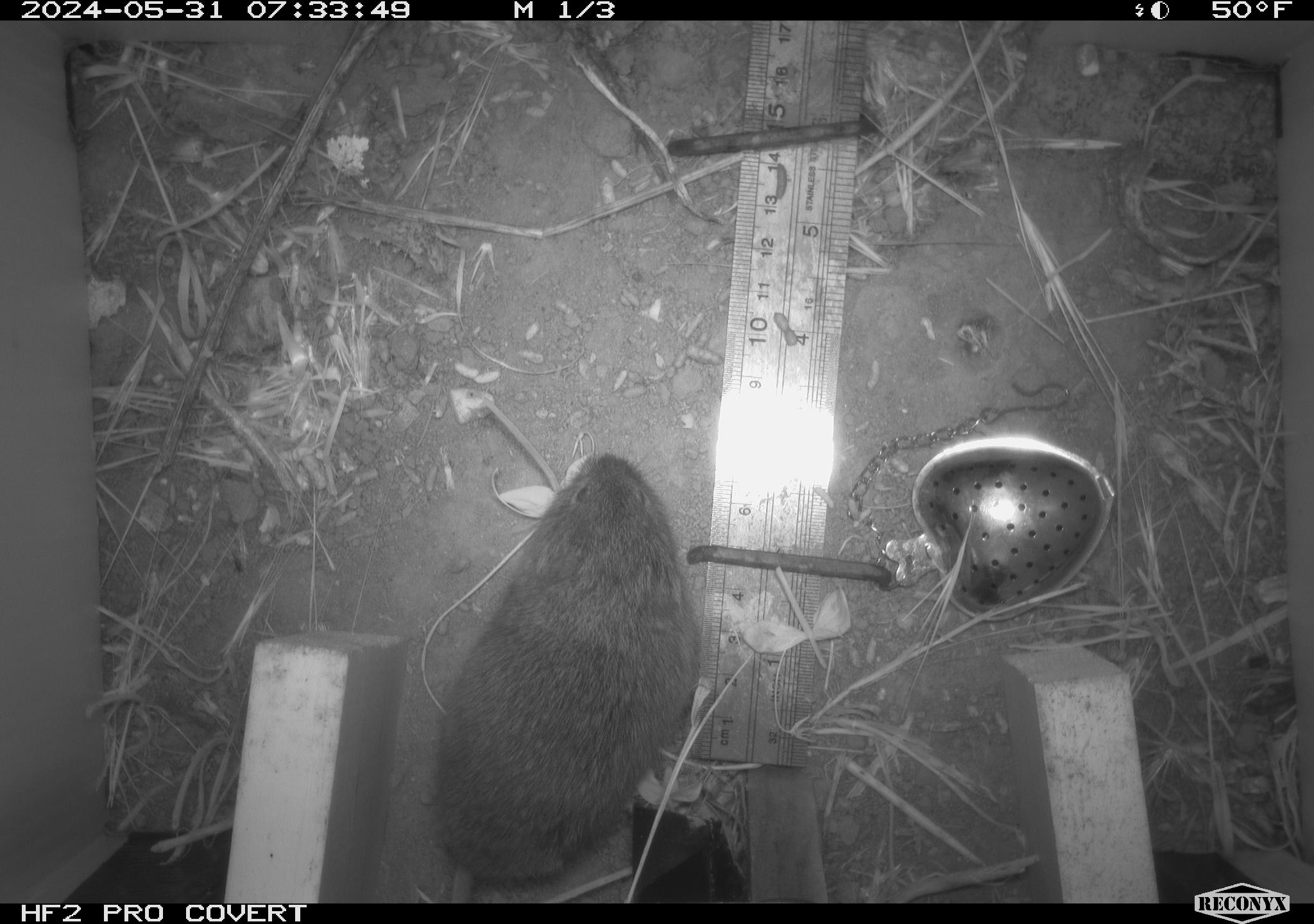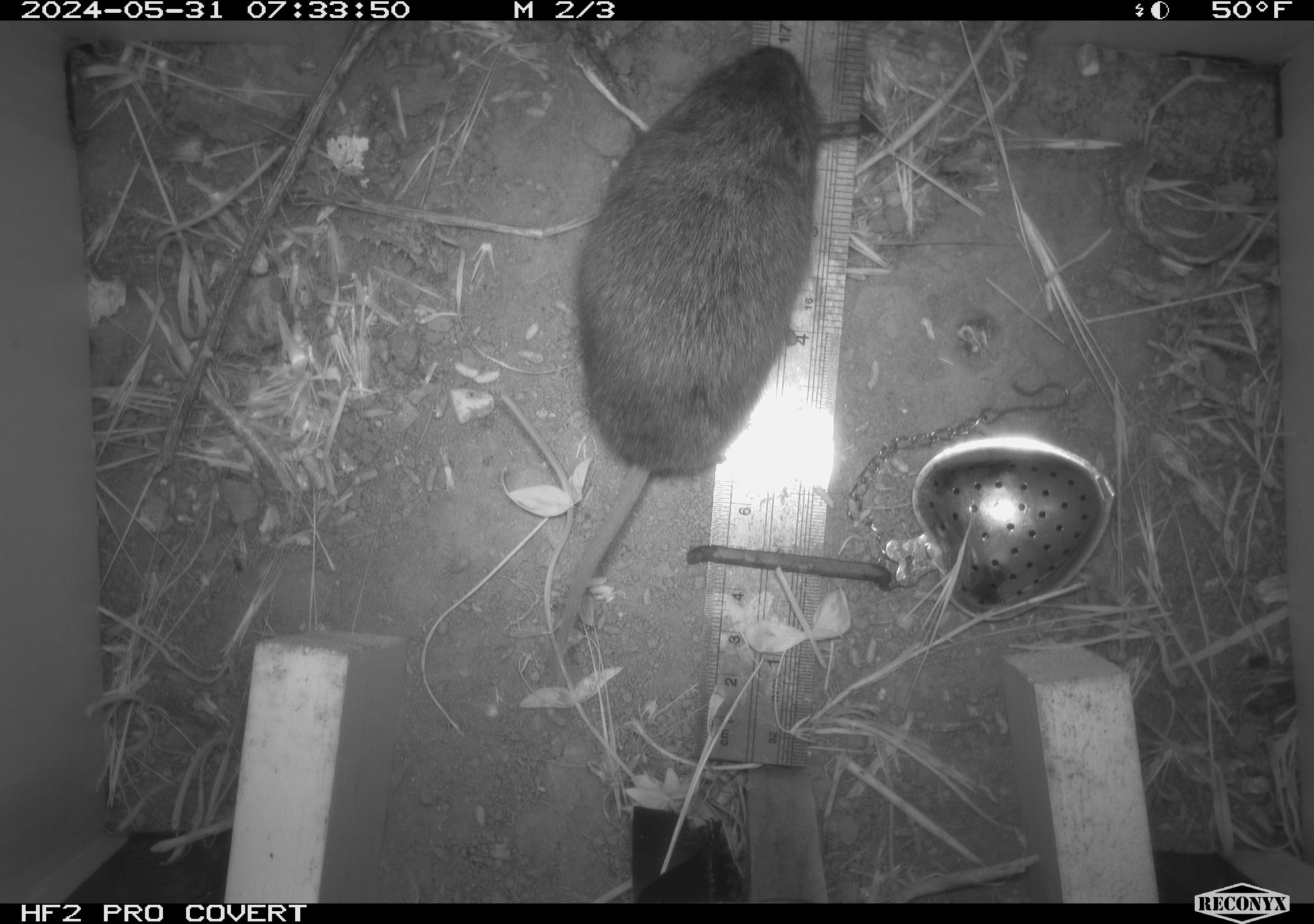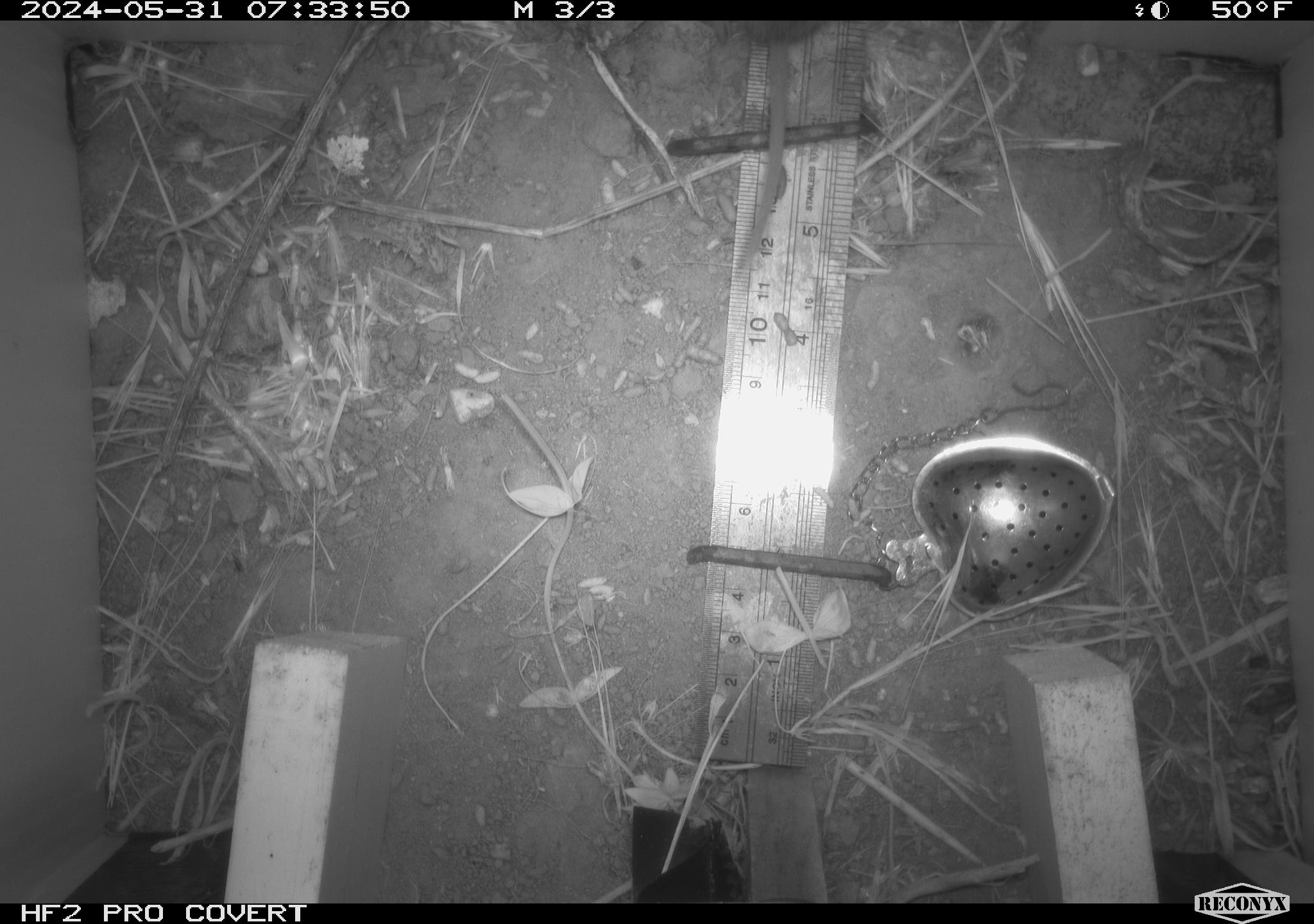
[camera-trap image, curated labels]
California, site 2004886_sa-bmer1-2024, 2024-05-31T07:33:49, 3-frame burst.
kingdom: Animalia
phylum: Chordata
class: Mammalia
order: Rodentia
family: Cricetidae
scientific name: Arvicolinae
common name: voles, lemmings, and muskrats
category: arvicolinae subfamily